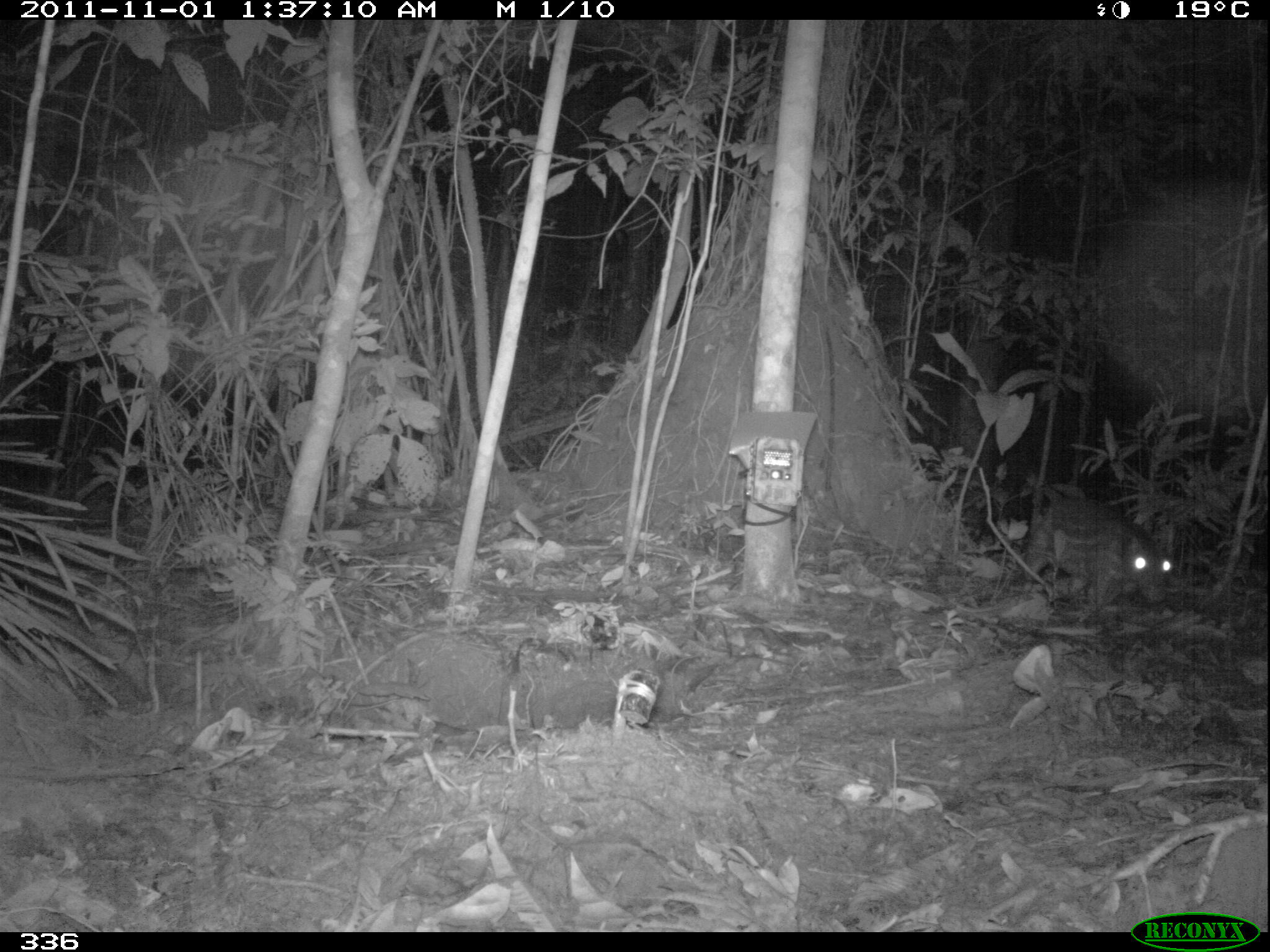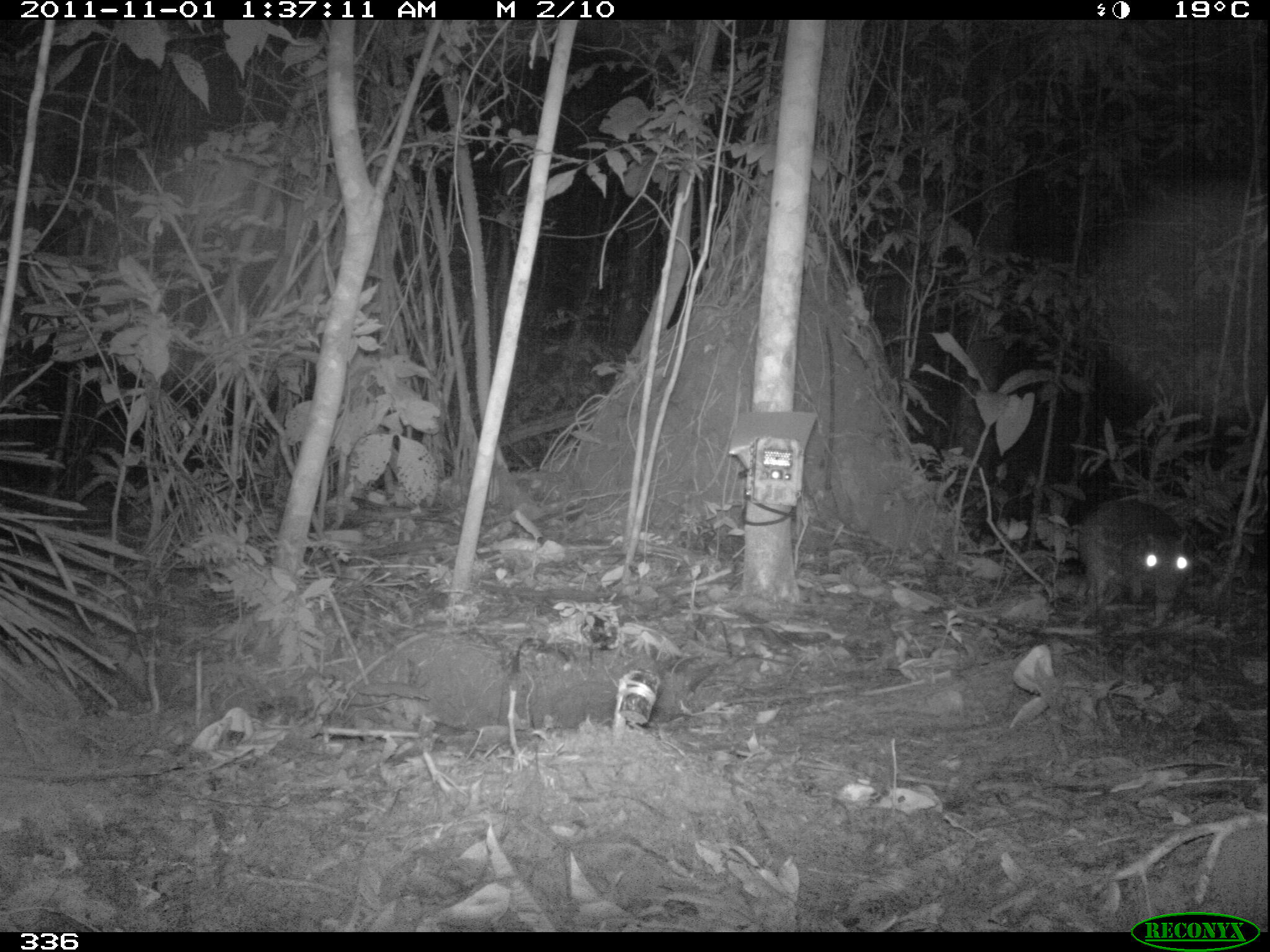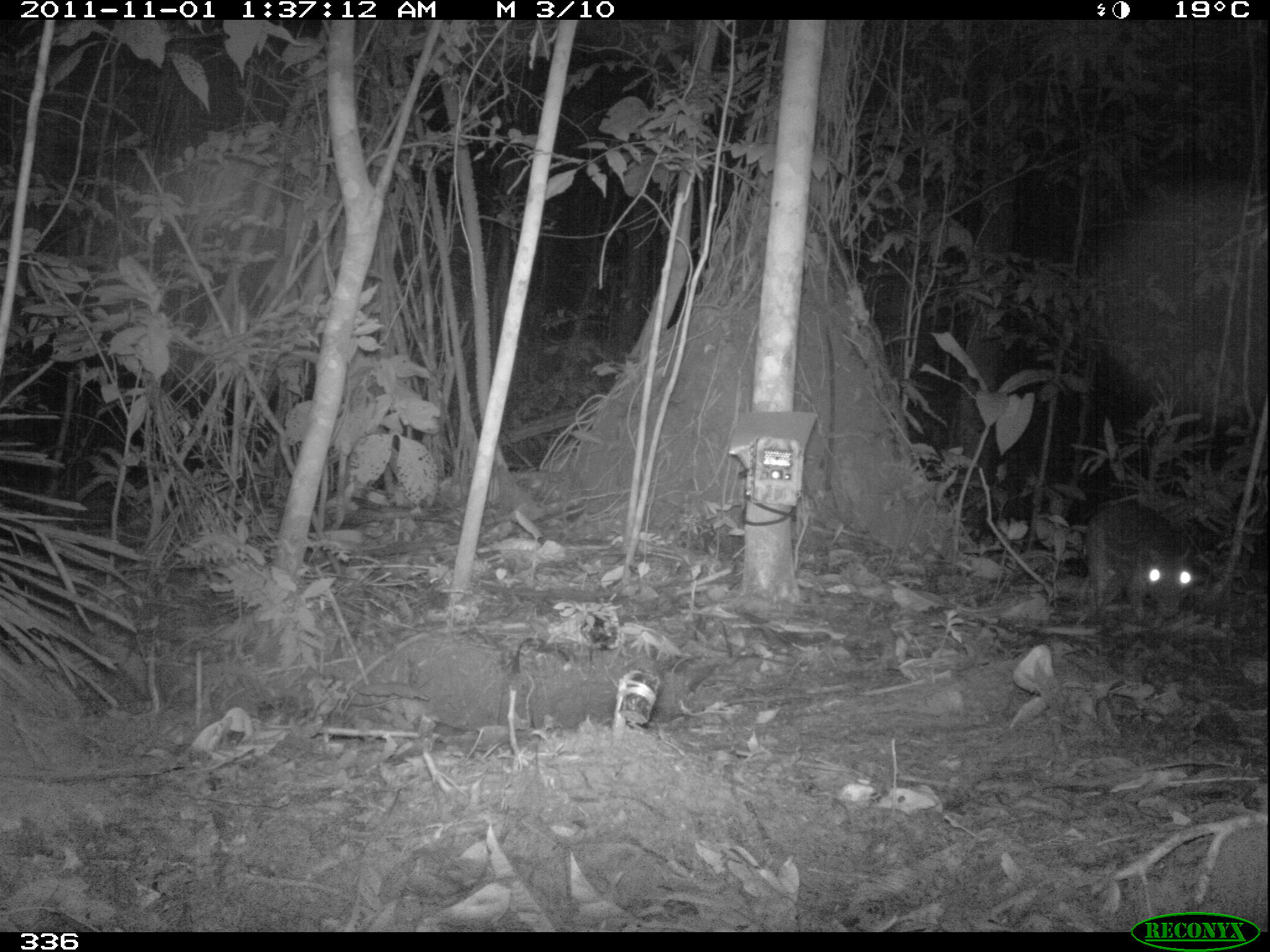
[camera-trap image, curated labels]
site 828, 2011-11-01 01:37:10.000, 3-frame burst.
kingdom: Animalia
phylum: Chordata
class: Mammalia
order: Rodentia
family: Cuniculidae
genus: Cuniculus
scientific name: Cuniculus paca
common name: spotted paca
Cuniculus paca (spotted paca).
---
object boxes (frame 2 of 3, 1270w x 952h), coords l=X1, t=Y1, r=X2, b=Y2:
cuniculus paca: l=1077, t=497, r=1191, b=627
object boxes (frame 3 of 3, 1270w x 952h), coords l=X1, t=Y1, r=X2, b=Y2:
cuniculus paca: l=1081, t=501, r=1196, b=622